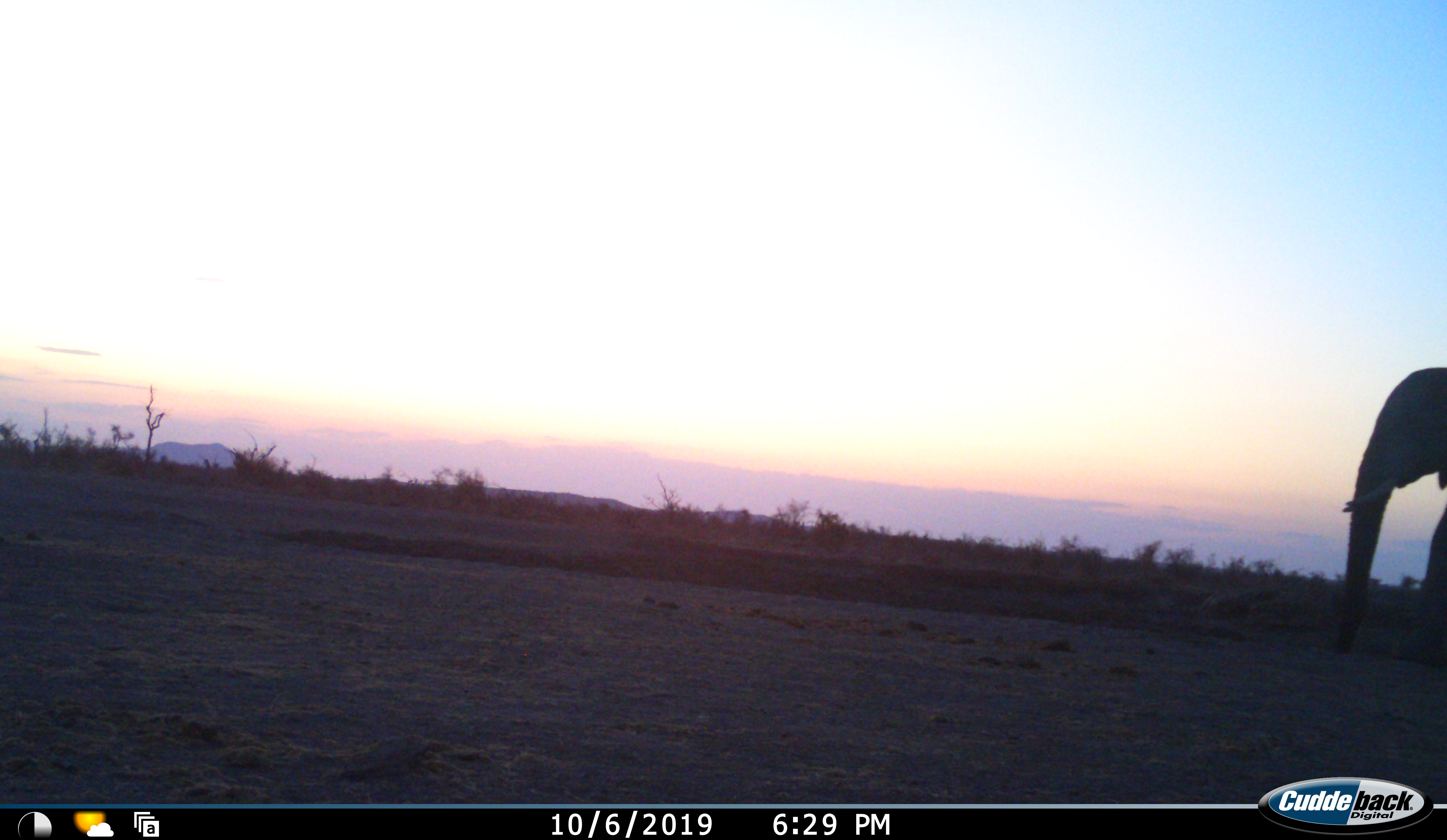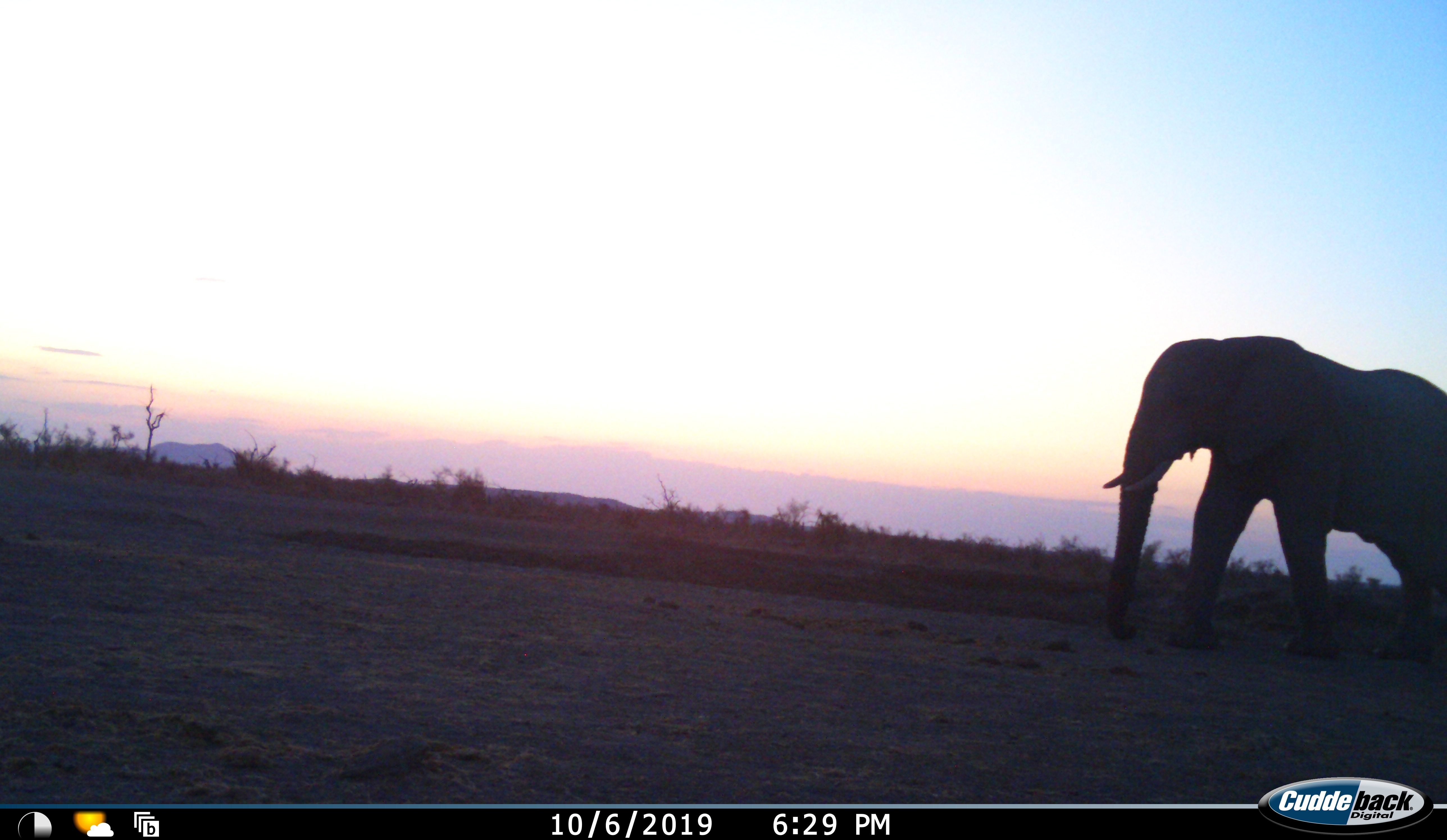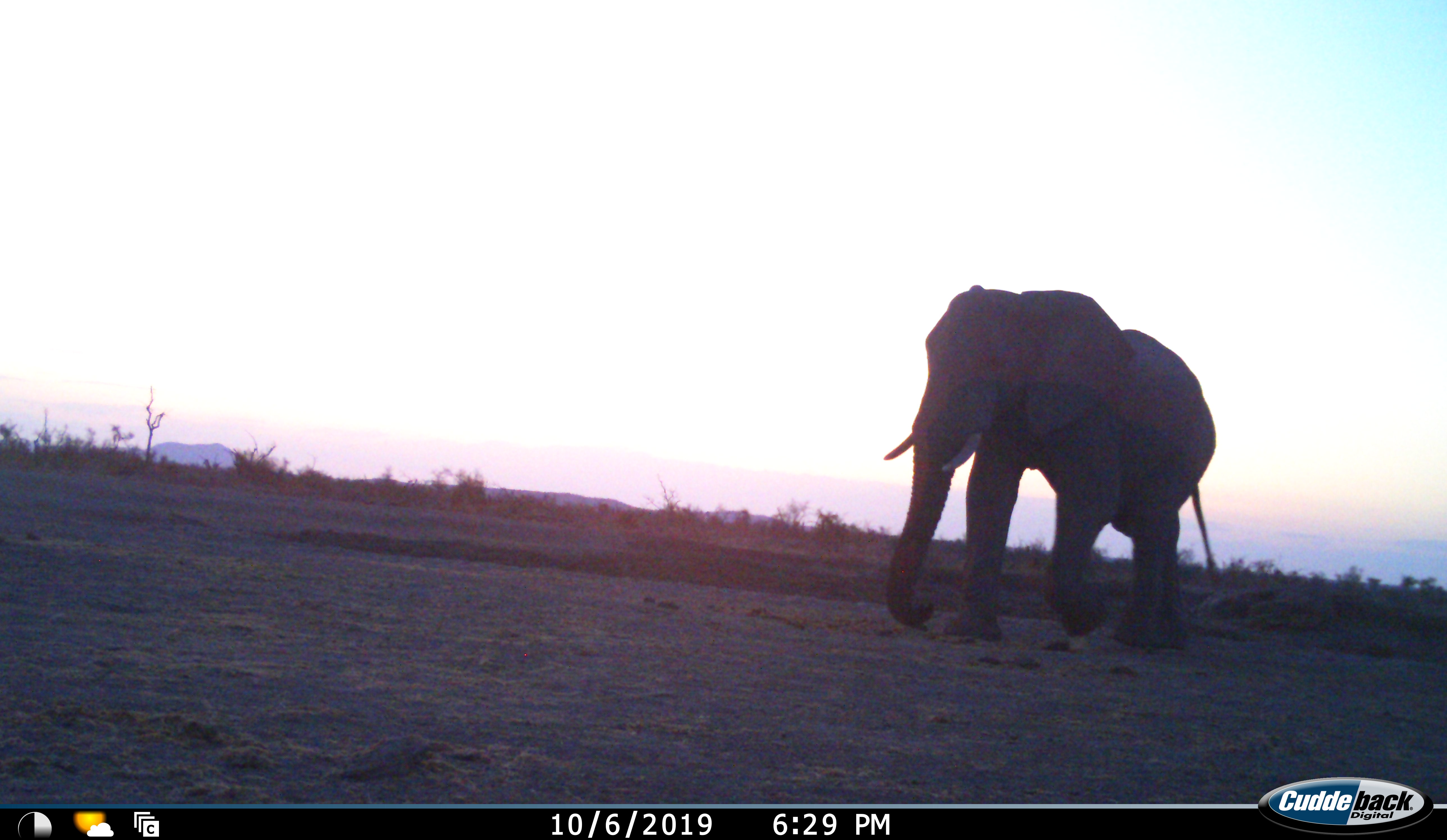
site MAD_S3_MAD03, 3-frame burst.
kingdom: Animalia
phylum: Chordata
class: Mammalia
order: Proboscidea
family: Elephantidae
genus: Loxodonta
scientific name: Loxodonta africana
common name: african bush elephant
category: elephant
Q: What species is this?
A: Elephant (african bush elephant) (Loxodonta africana).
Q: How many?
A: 1.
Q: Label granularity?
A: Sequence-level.